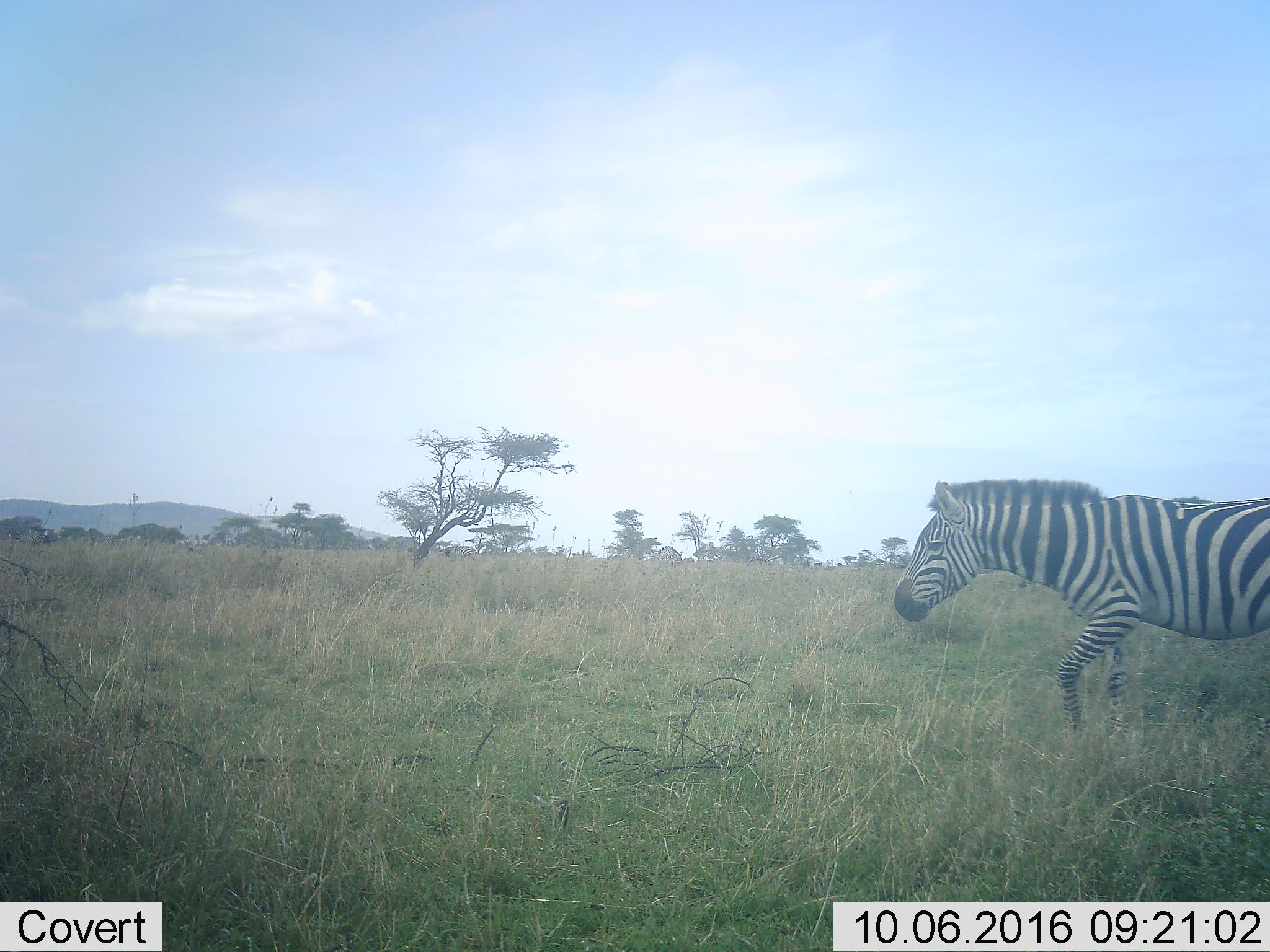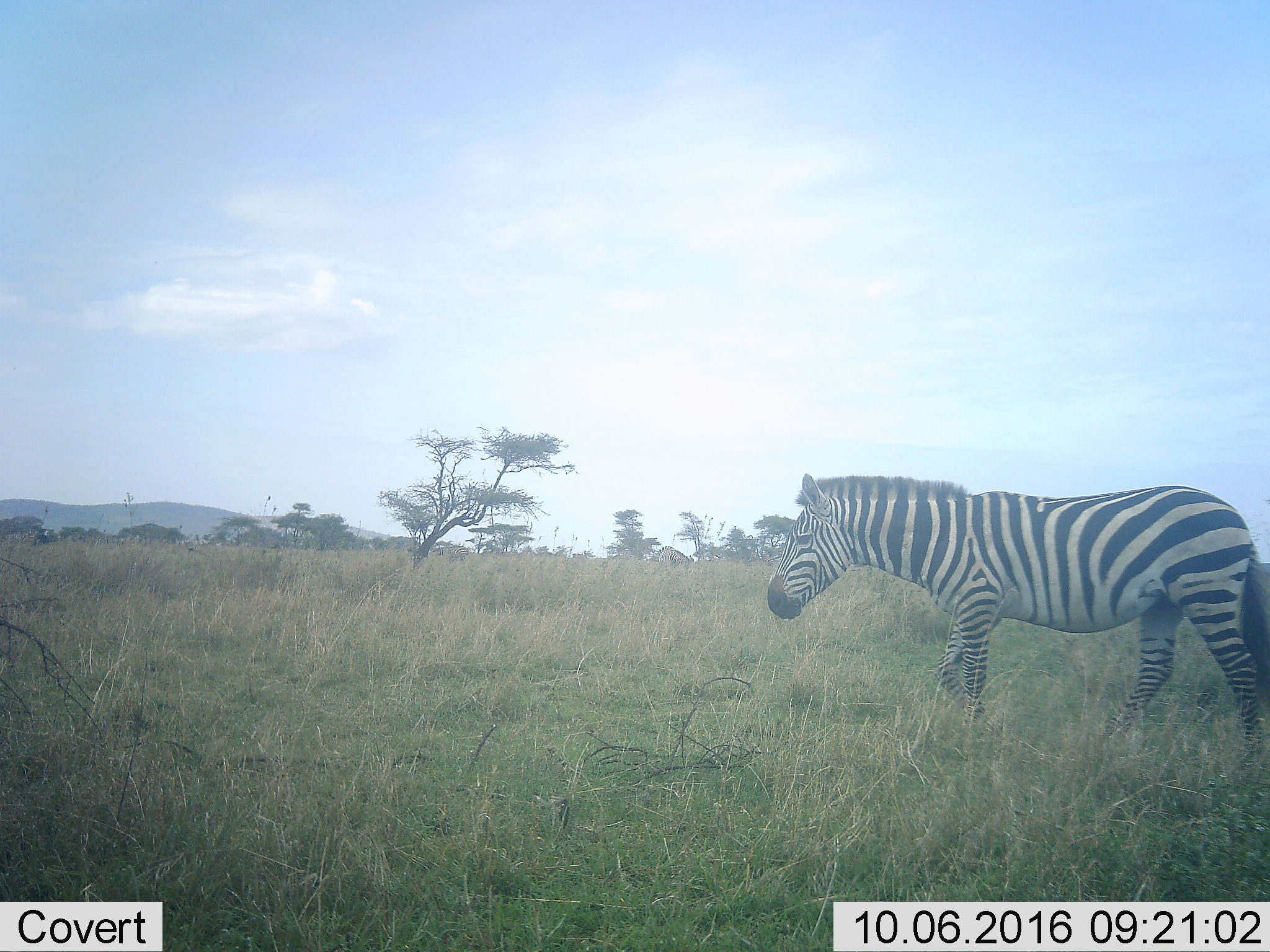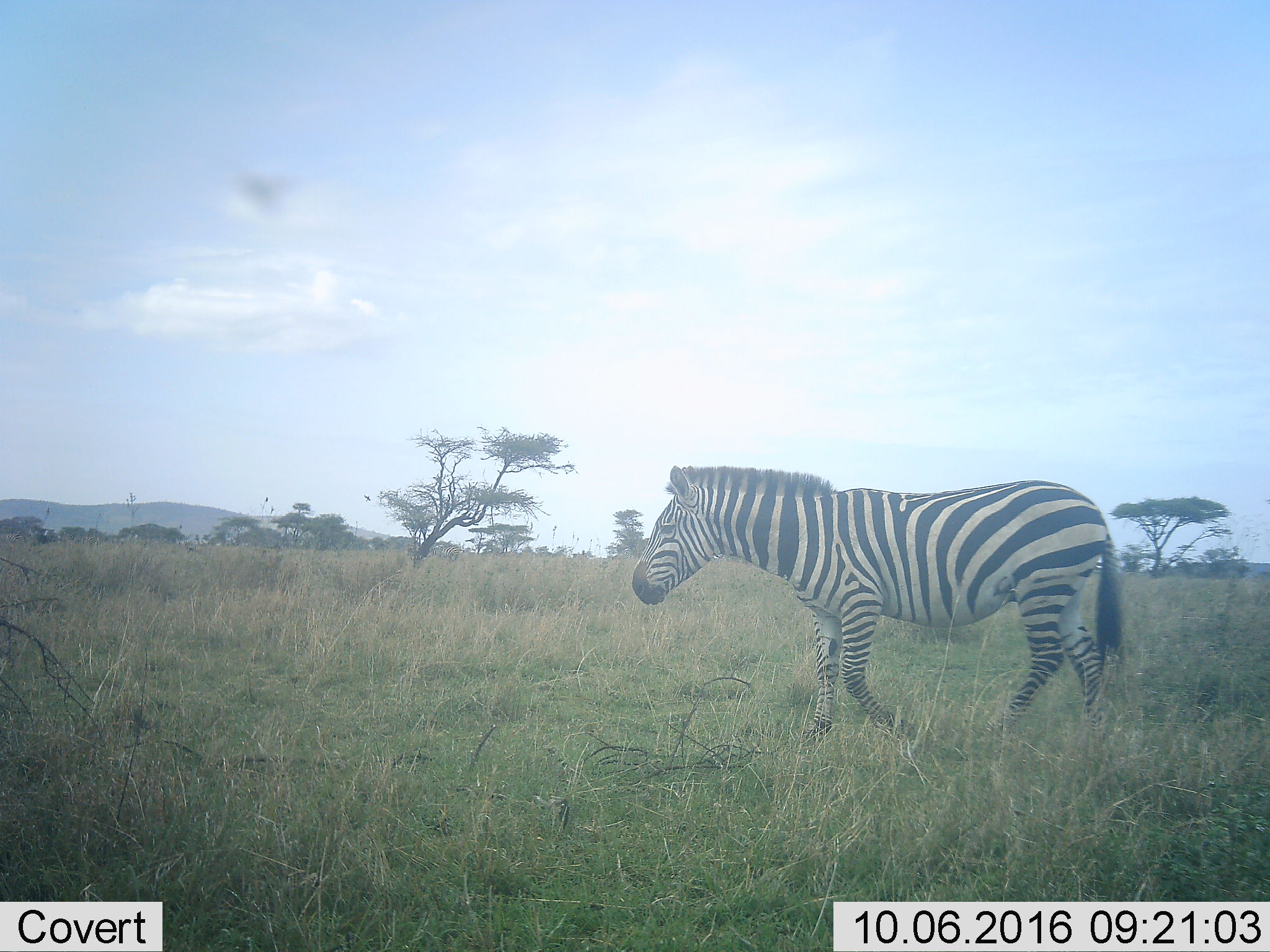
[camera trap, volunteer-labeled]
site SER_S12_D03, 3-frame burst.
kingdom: Animalia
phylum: Chordata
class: Mammalia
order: Perissodactyla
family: Equidae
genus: Equus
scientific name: Equus quagga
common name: plains zebra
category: zebraplains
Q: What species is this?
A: Zebraplains (plains zebra) (Equus quagga).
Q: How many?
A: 1.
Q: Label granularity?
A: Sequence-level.